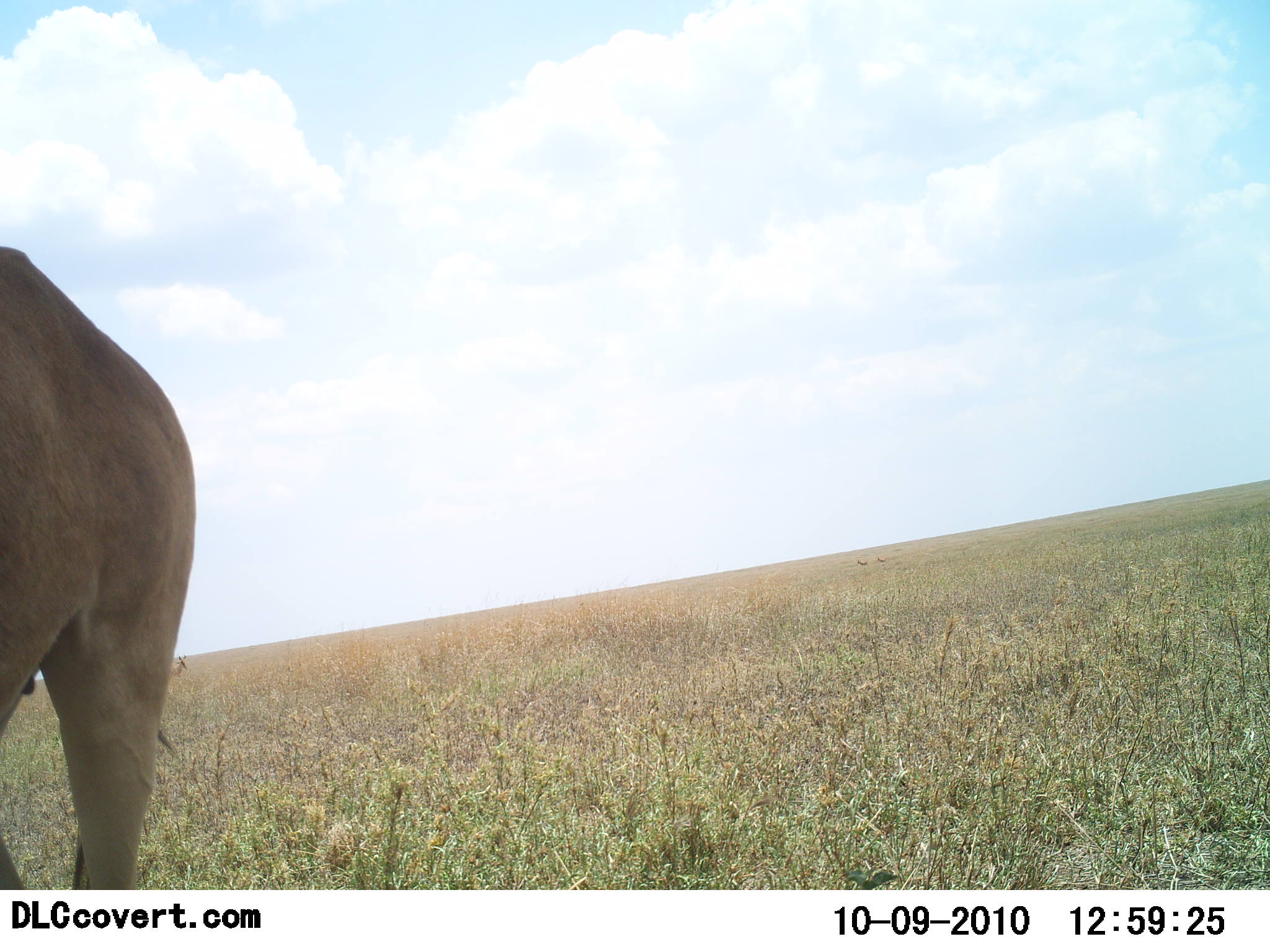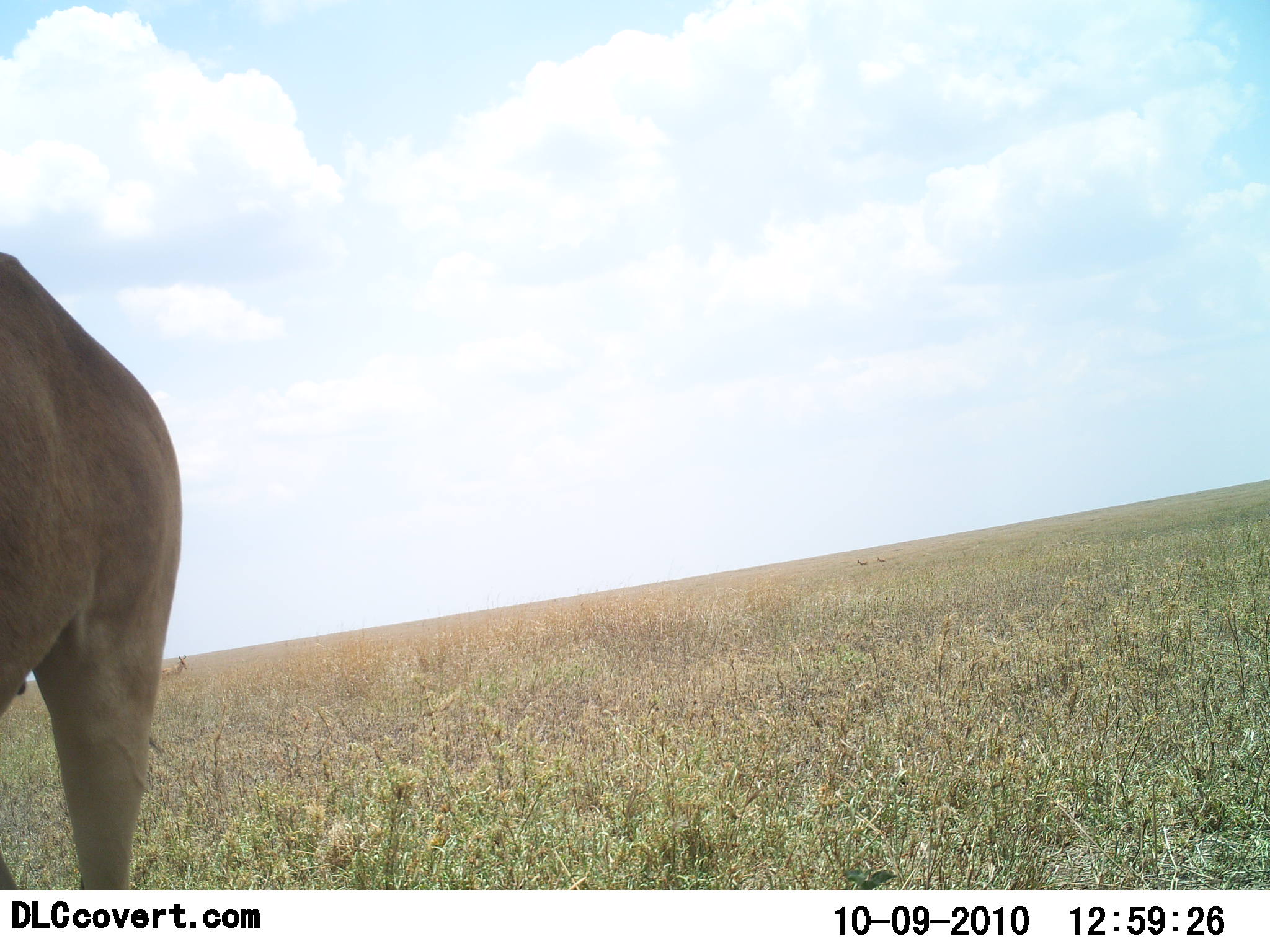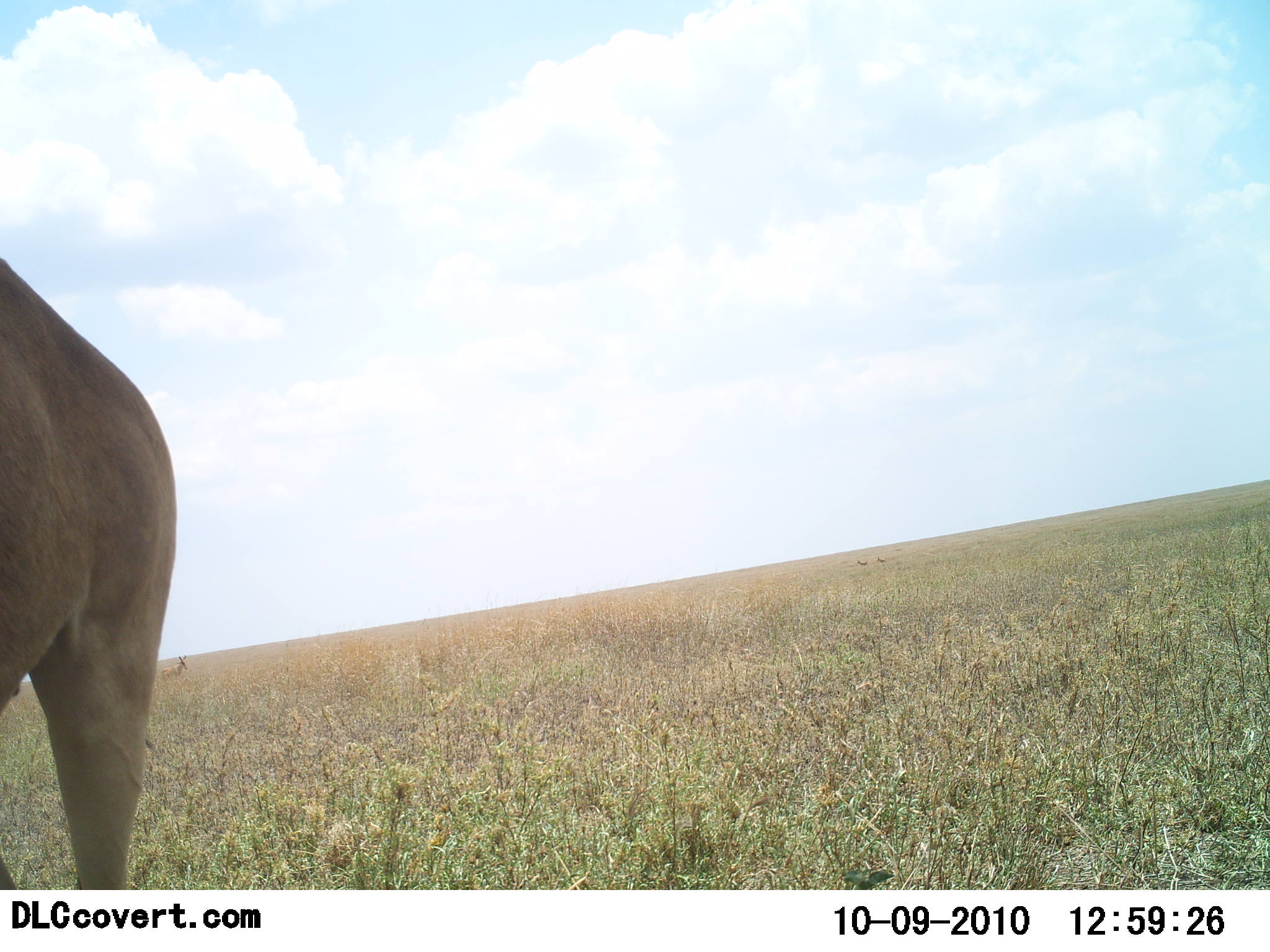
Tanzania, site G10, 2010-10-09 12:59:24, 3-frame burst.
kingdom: Animalia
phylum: Chordata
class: Mammalia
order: Artiodactyla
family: Bovidae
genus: Alcelaphus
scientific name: Alcelaphus buselaphus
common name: hartebeest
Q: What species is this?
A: Hartebeest (Alcelaphus buselaphus).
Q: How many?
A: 1.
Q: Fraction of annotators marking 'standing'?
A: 88%.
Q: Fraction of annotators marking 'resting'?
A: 12%.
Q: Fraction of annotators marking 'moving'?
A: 12%.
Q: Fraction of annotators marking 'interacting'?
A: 0%.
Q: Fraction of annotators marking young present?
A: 0%.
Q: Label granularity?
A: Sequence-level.